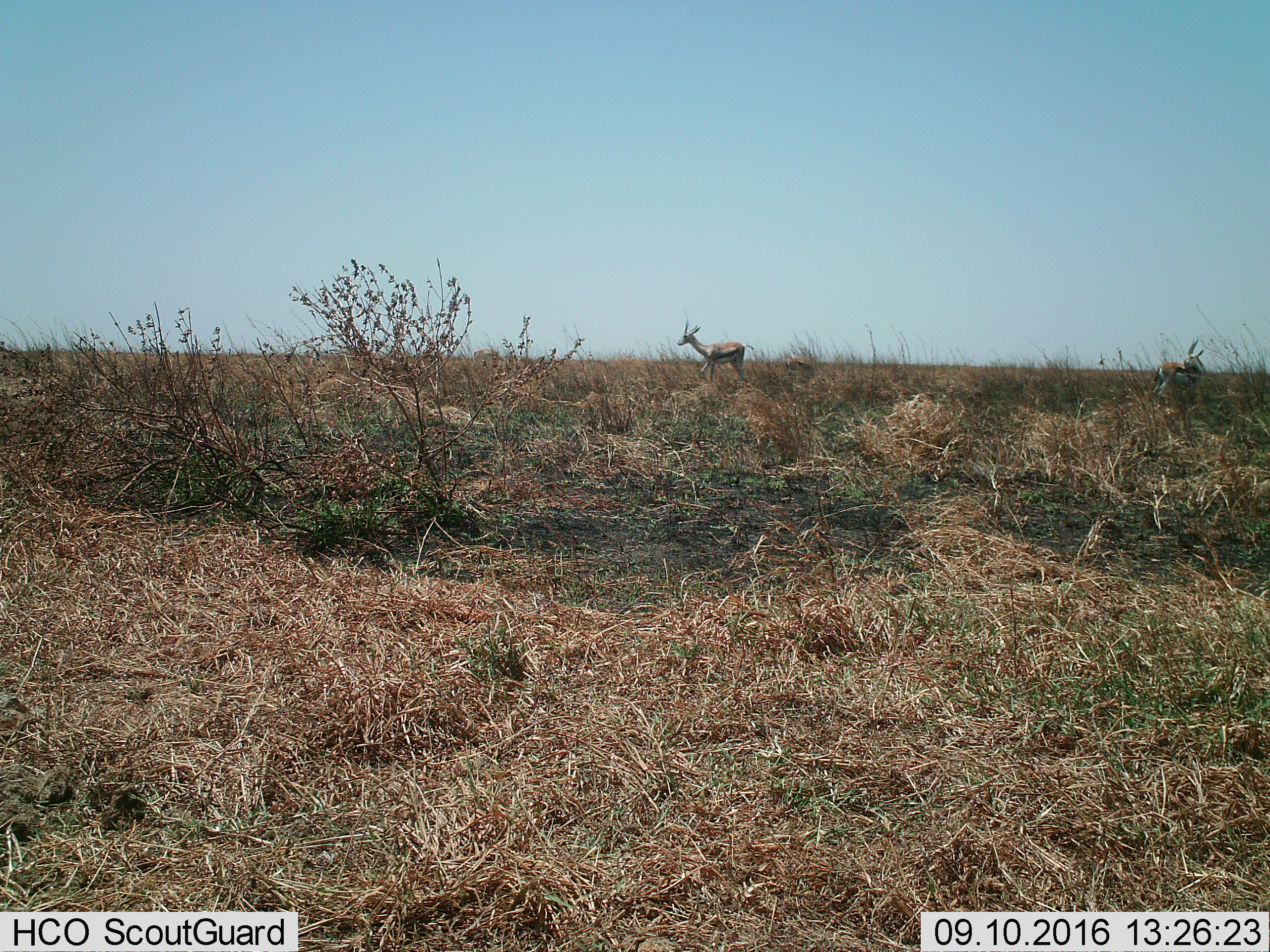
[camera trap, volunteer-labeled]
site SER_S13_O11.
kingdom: Animalia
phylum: Chordata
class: Mammalia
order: Artiodactyla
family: Bovidae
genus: Eudorcas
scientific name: Eudorcas thomsonii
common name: thomson's gazelle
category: gazellethomsons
Gazellethomsons (thomson's gazelle) (Eudorcas thomsonii), count 2. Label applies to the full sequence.